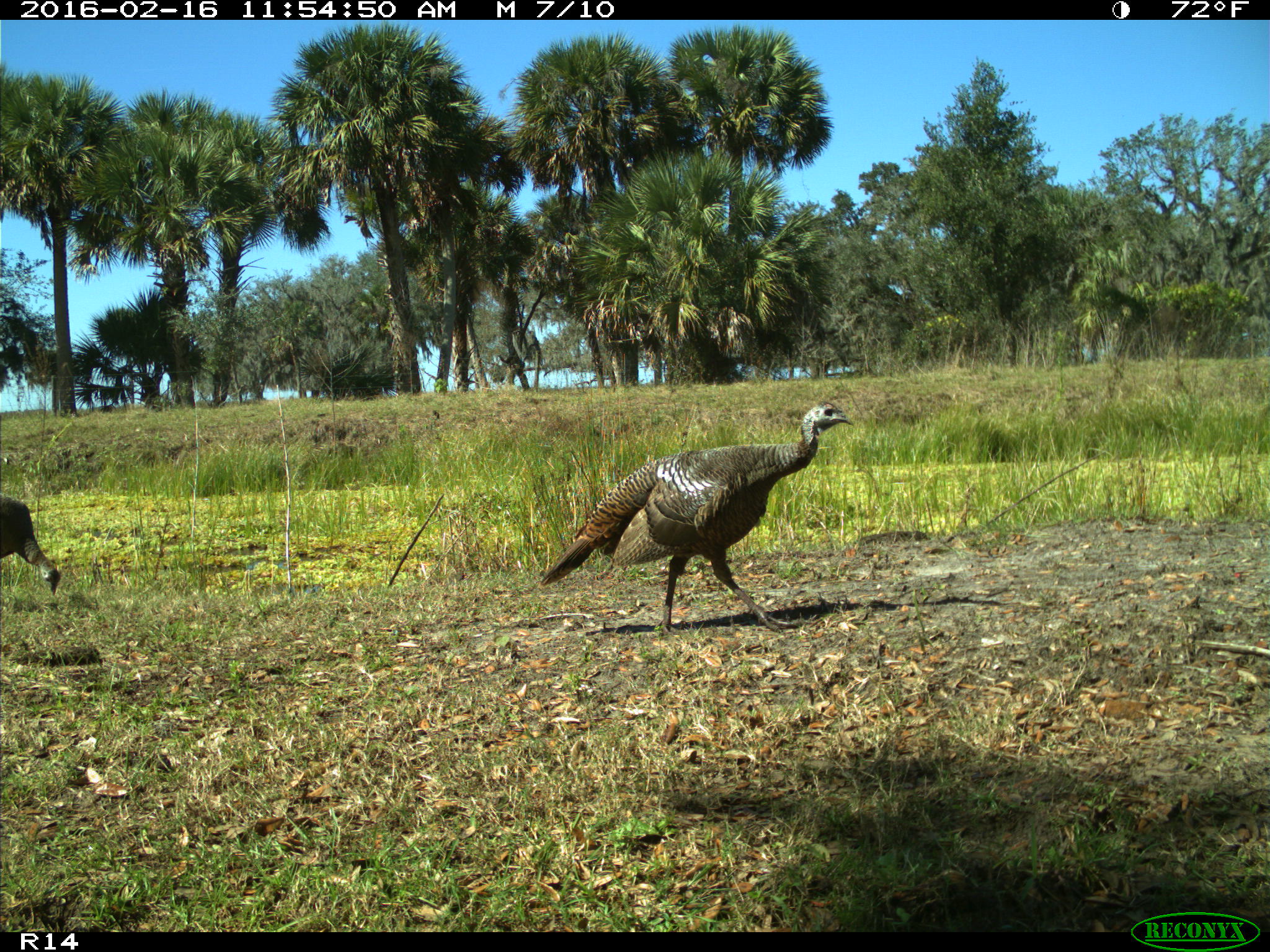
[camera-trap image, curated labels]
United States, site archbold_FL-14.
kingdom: Animalia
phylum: Chordata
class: Aves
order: Galliformes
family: Phasianidae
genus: Meleagris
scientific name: Meleagris gallopavo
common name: wild turkey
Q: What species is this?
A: Meleagris gallopavo (wild turkey).